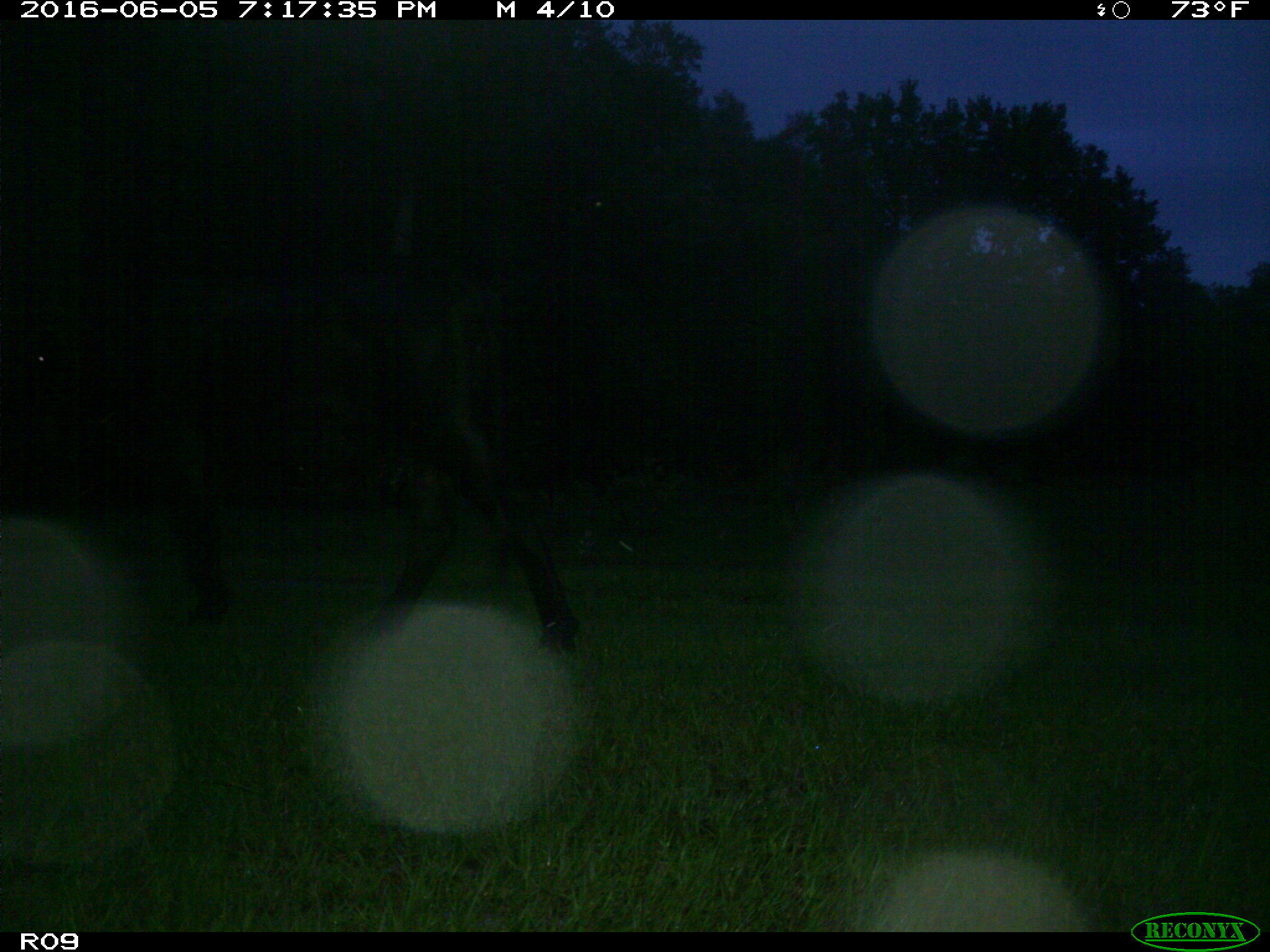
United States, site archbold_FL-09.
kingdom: Animalia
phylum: Chordata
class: Mammalia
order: Artiodactyla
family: Bovidae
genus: Bos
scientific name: Bos taurus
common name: domestic cow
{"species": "Bos taurus (domestic cow)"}